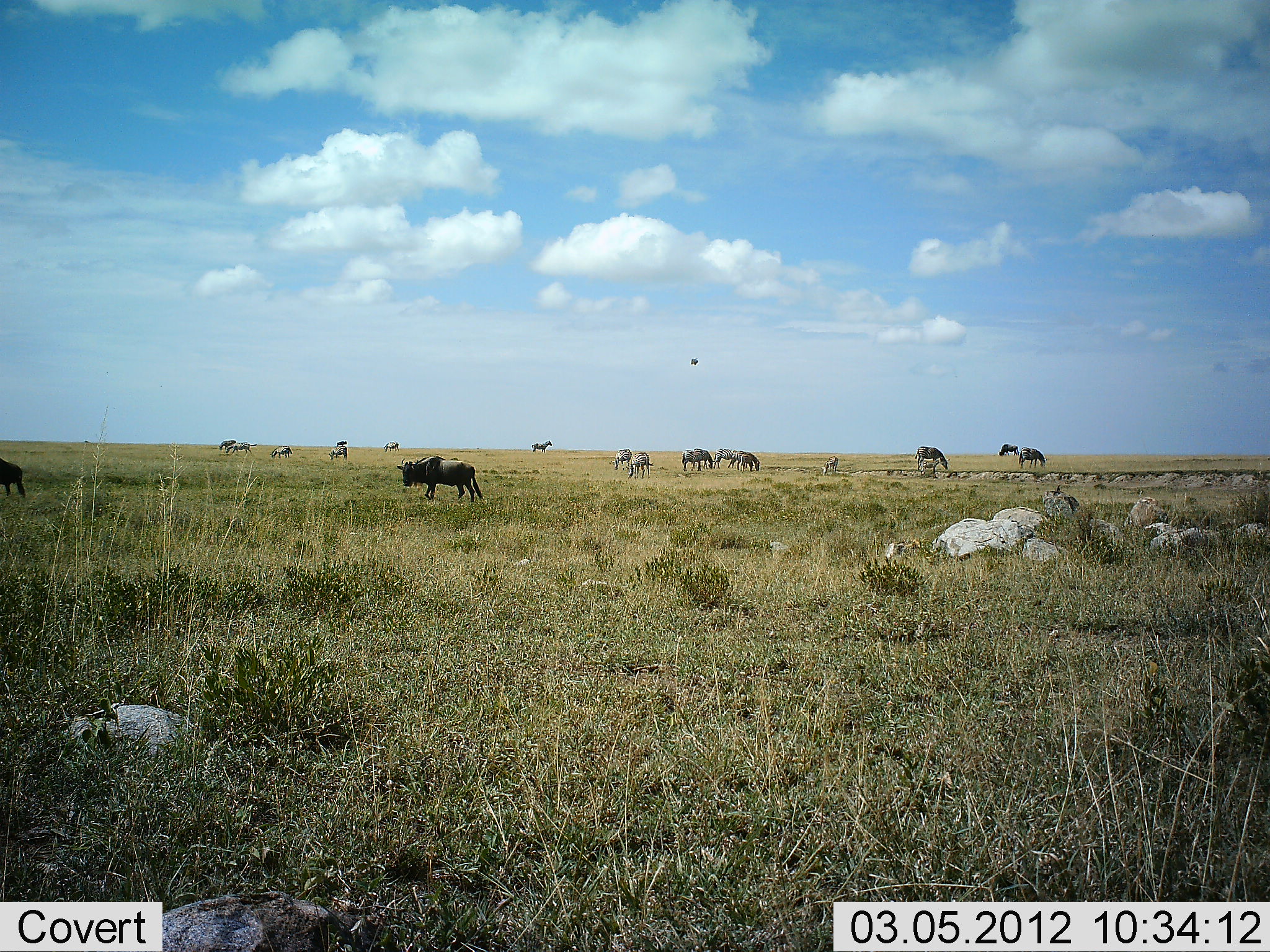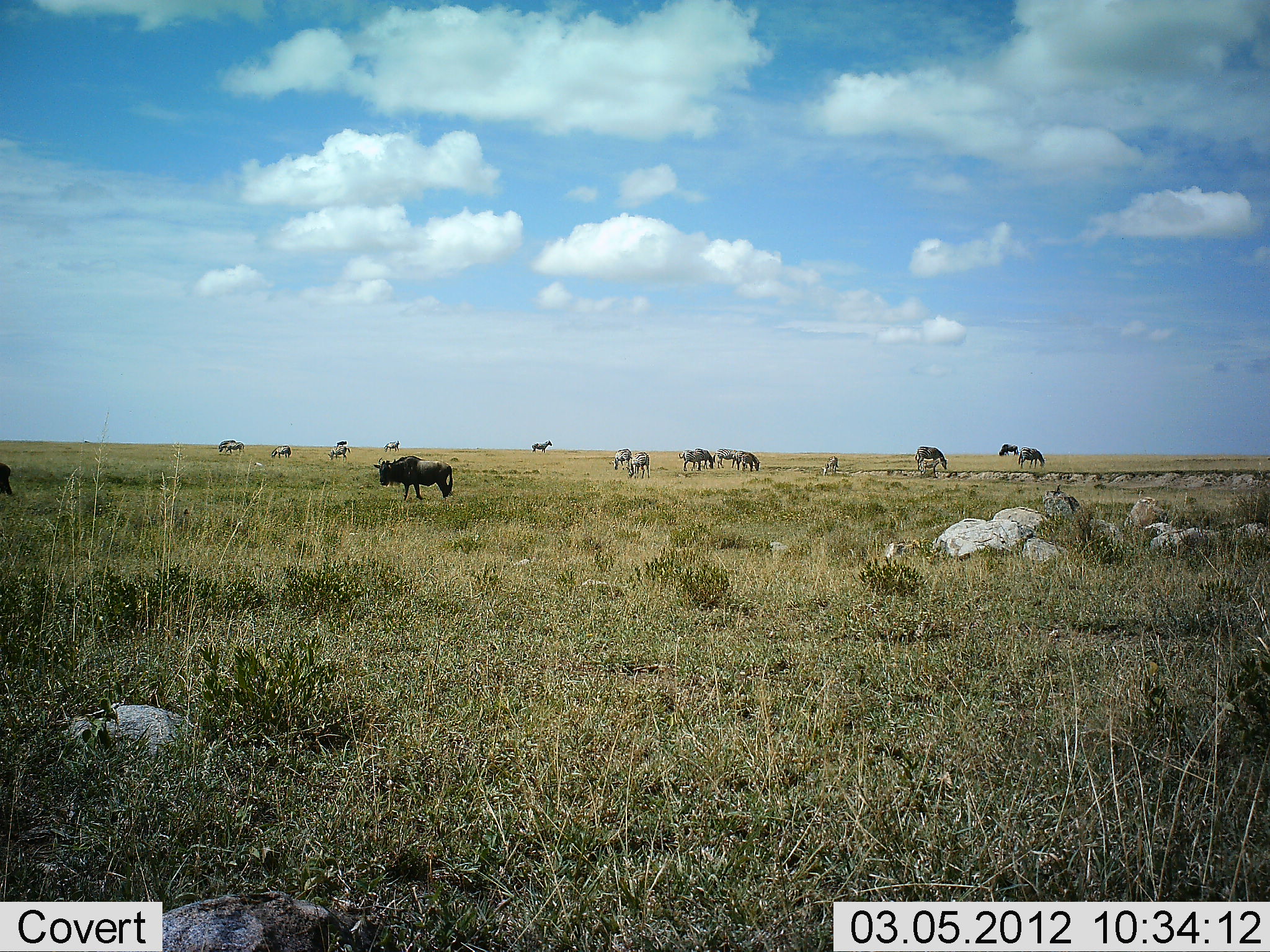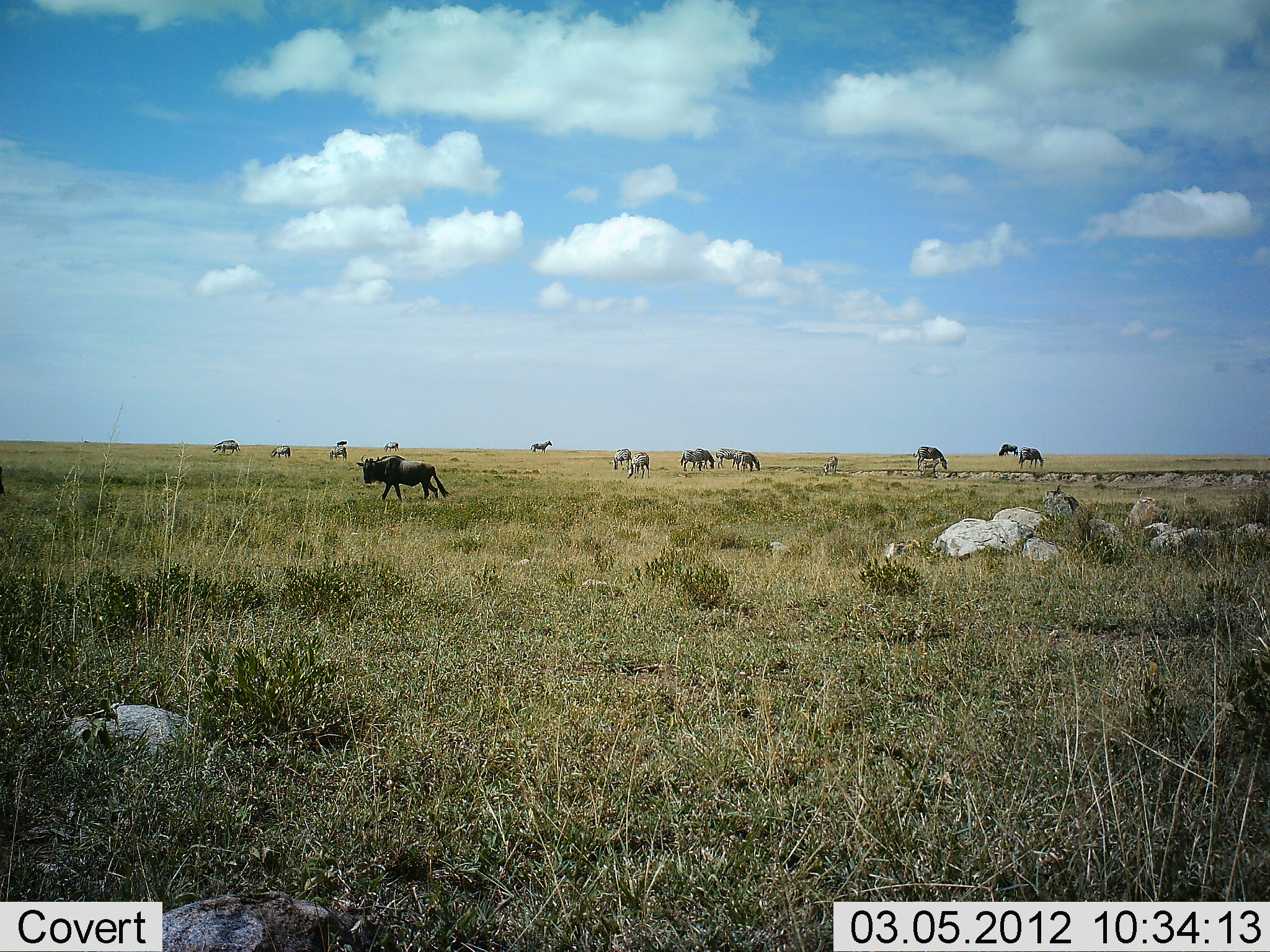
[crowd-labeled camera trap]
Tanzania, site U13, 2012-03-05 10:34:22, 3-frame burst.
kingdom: Animalia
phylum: Chordata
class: Mammalia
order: Artiodactyla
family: Bovidae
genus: Connochaetes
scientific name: Connochaetes taurinus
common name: blue wildebeest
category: wildebeest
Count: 3.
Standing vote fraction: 17%.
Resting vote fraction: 0%.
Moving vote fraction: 89%.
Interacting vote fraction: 0%.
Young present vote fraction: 0%.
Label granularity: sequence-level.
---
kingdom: Animalia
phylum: Chordata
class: Mammalia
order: Perissodactyla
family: Equidae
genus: Equus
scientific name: Equus quagga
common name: plains zebra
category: zebra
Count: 11-50.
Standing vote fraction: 88%.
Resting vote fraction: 0%.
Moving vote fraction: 12%.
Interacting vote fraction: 0%.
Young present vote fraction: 0%.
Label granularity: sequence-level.